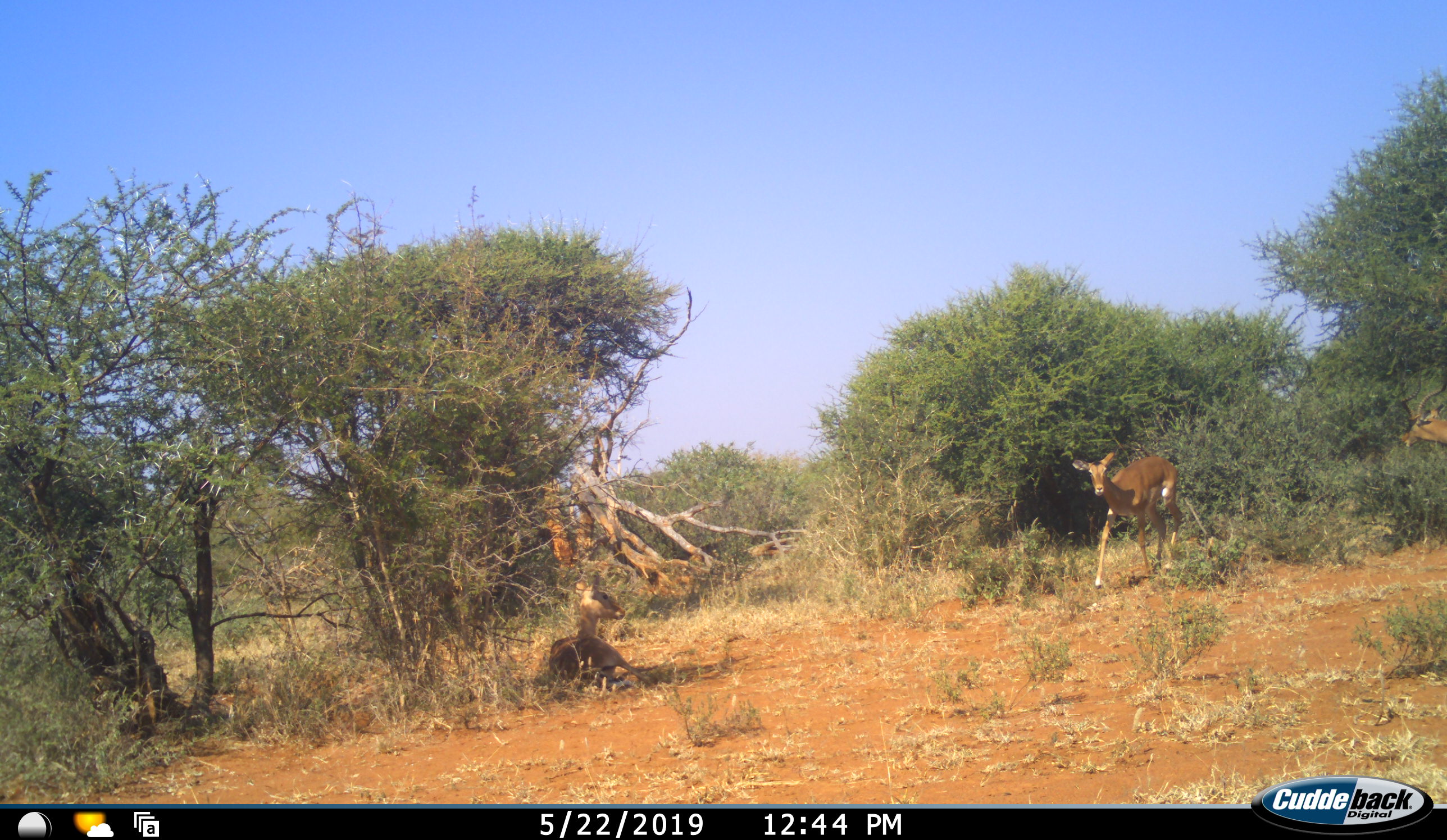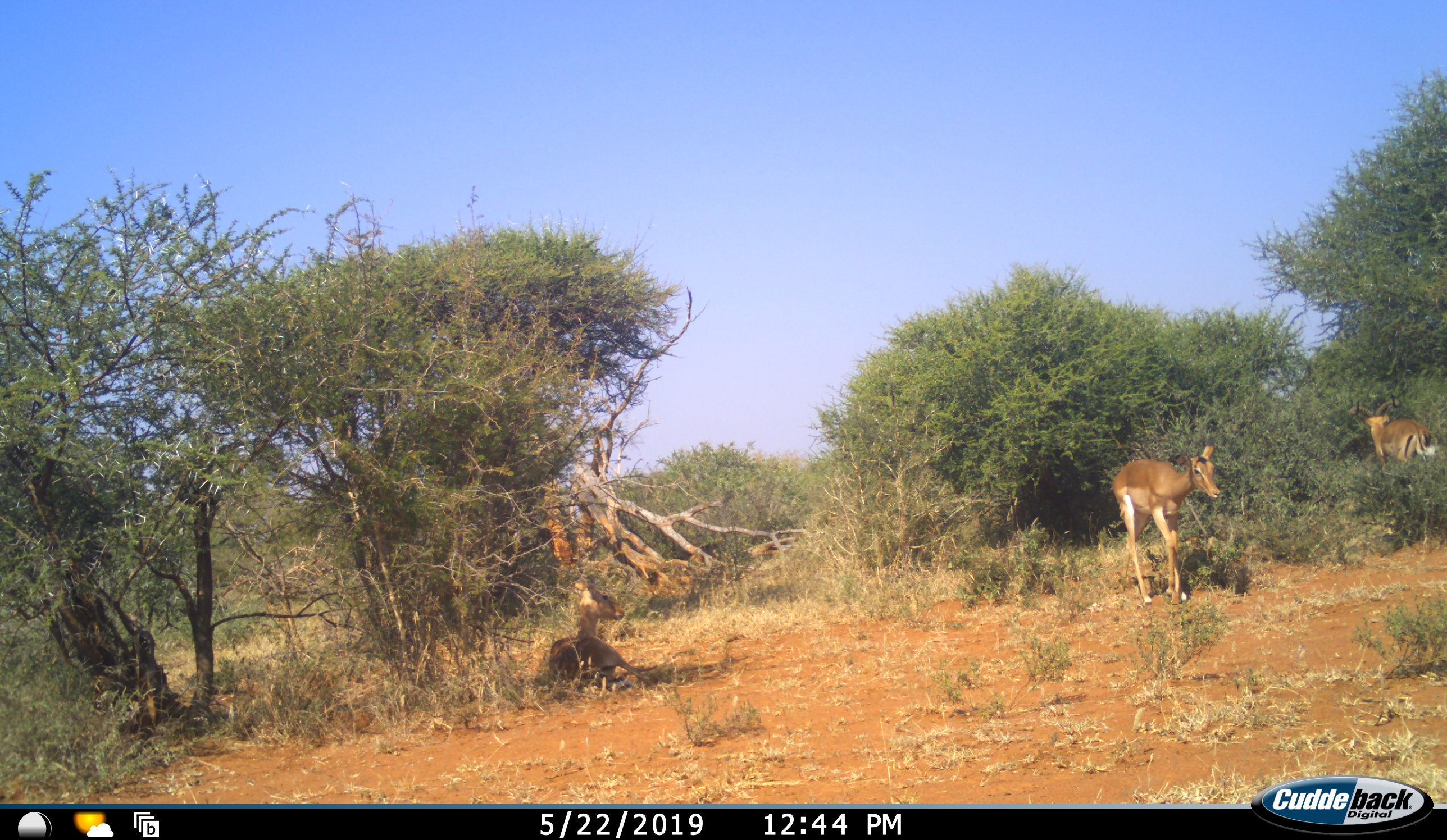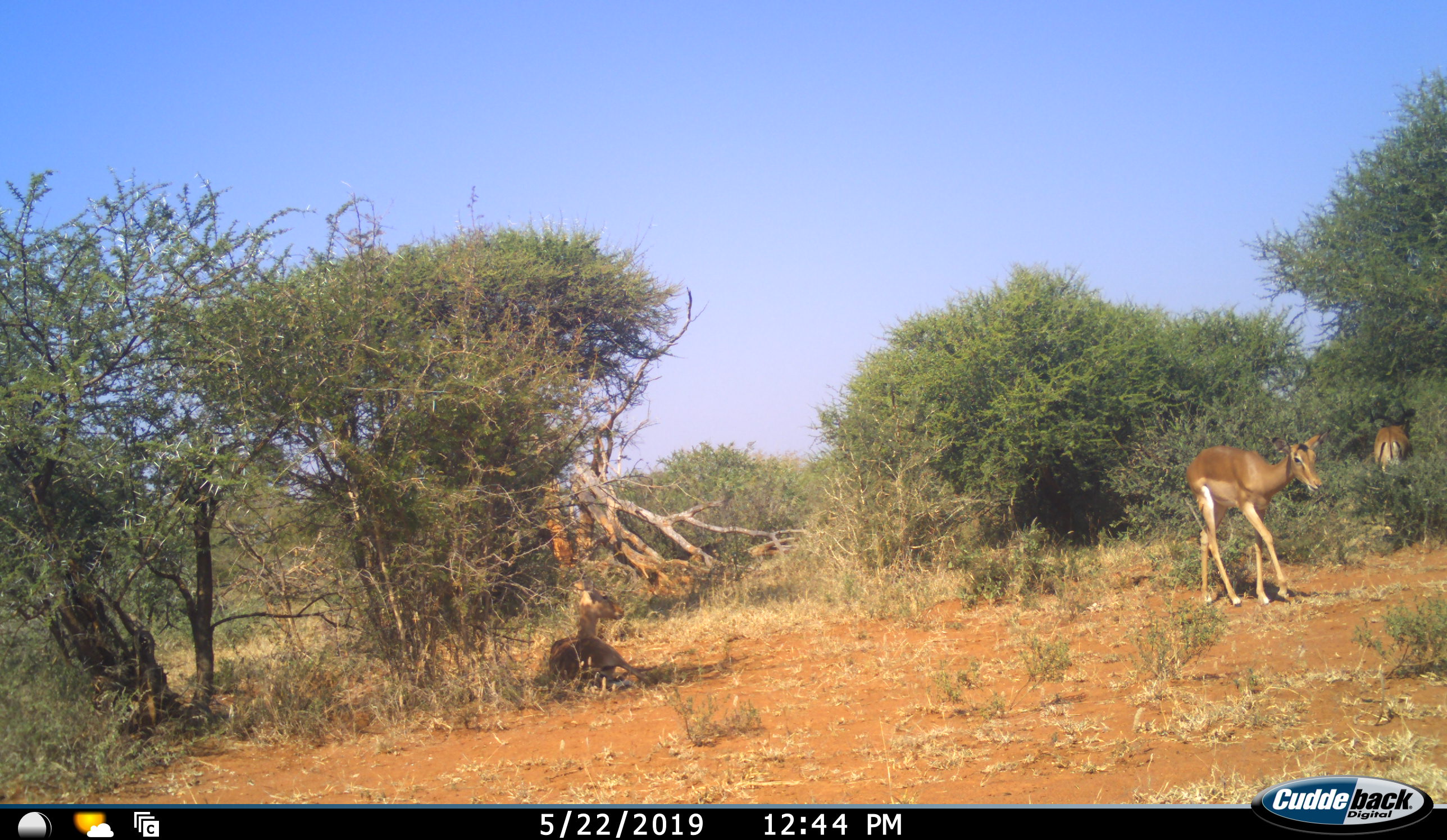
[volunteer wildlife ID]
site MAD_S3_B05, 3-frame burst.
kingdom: Animalia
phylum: Chordata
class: Mammalia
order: Artiodactyla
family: Bovidae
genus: Aepyceros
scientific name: Aepyceros melampus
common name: impala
Impala (Aepyceros melampus), count 3. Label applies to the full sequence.